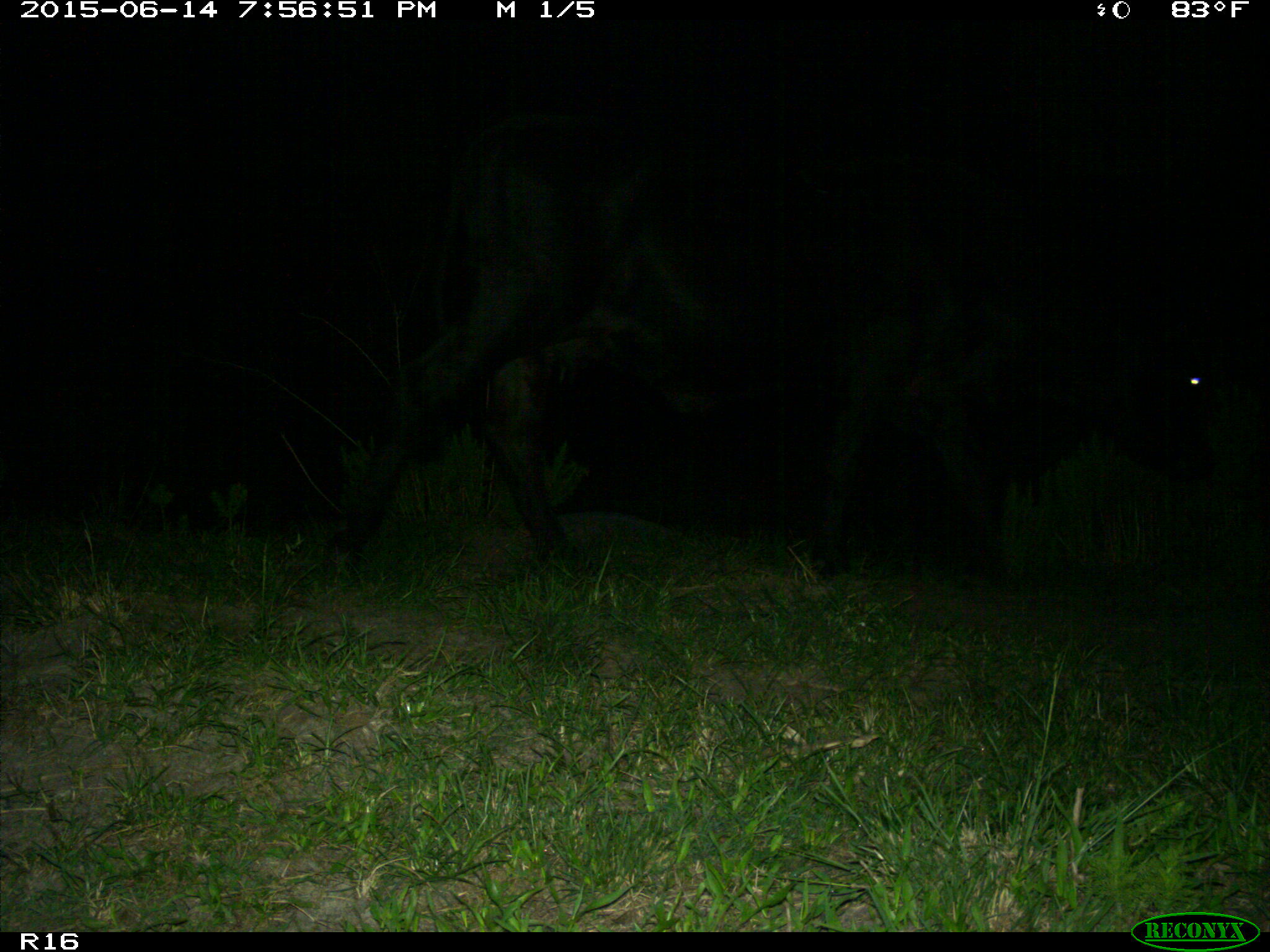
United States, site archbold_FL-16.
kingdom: Animalia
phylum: Chordata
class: Mammalia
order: Artiodactyla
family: Bovidae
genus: Bos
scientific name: Bos taurus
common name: domestic cow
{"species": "Bos taurus (domestic cow)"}